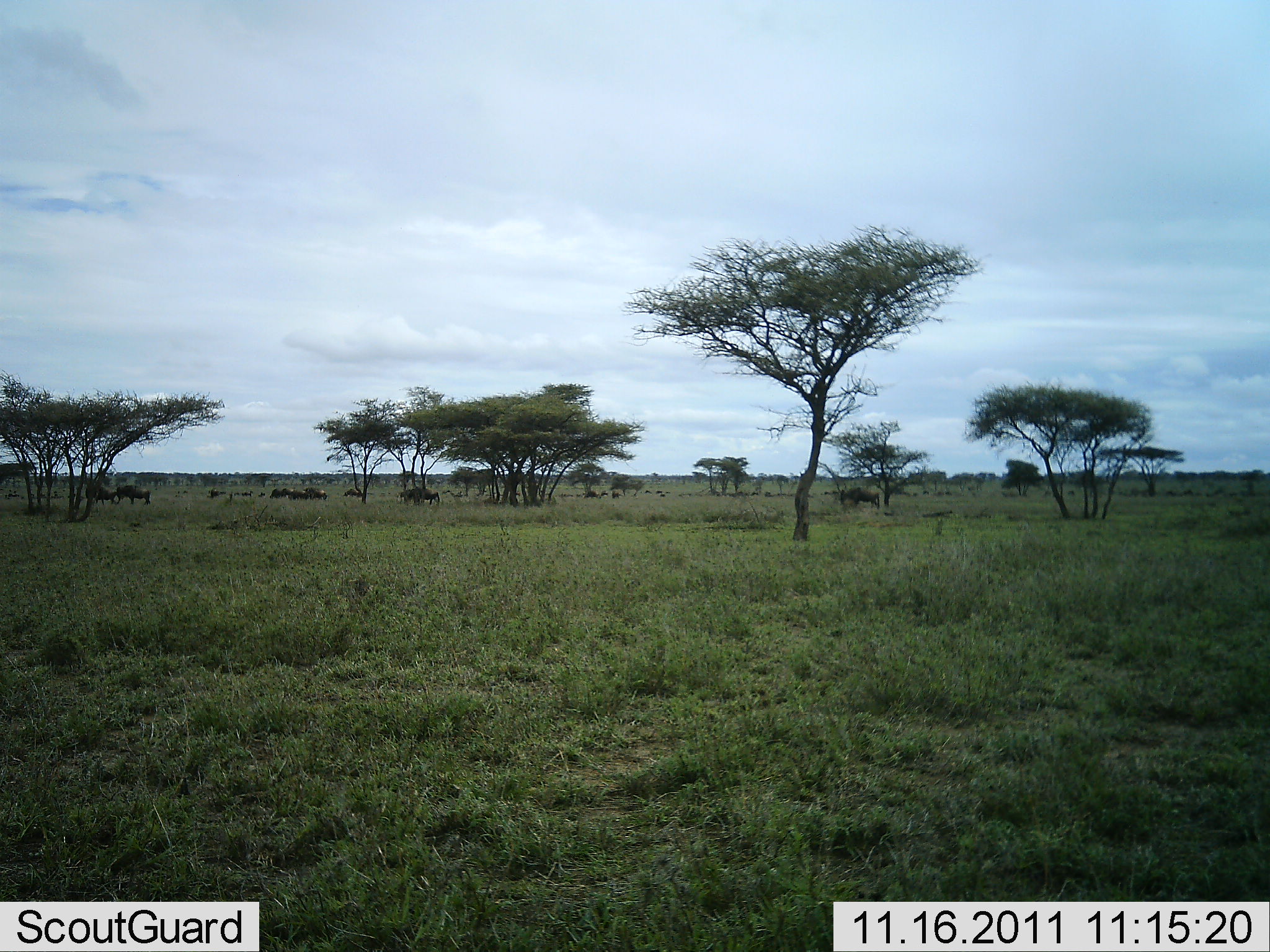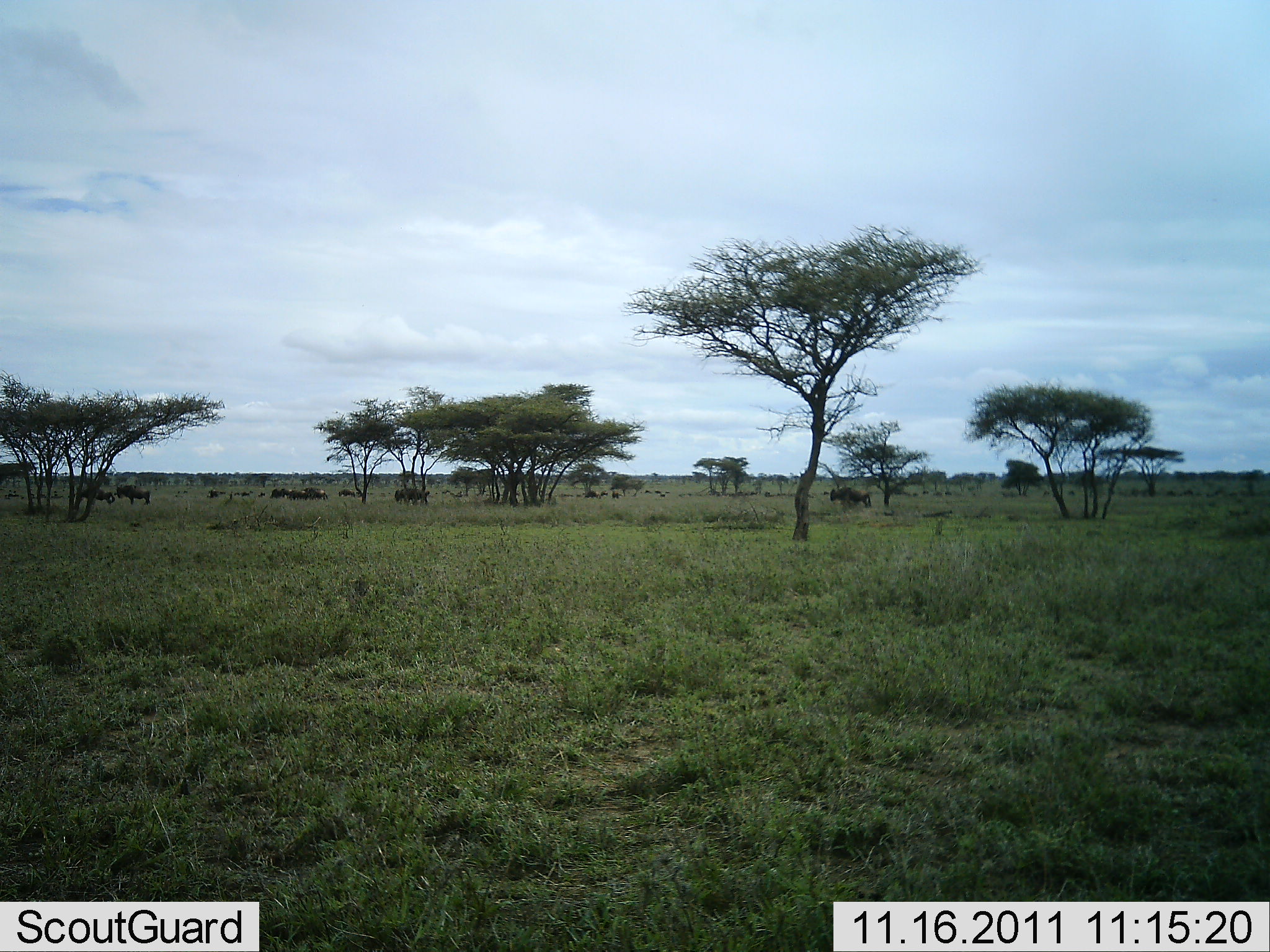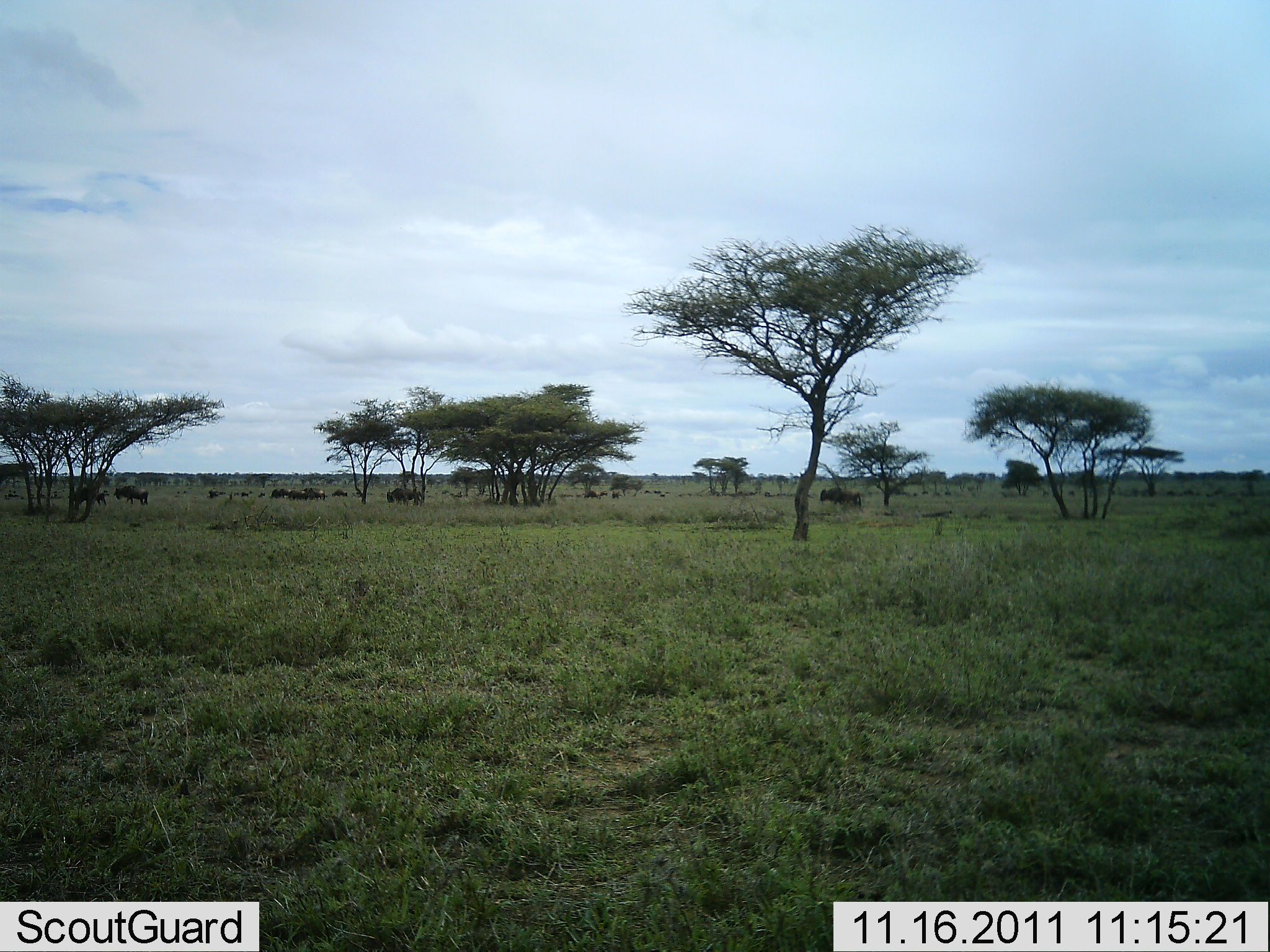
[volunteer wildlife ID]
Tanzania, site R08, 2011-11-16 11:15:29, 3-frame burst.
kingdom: Animalia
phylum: Chordata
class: Mammalia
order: Artiodactyla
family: Bovidae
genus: Connochaetes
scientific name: Connochaetes taurinus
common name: blue wildebeest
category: wildebeest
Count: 11-50.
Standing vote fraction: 33%.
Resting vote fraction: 17%.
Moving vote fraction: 92%.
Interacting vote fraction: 0%.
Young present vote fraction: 0%.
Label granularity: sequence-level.